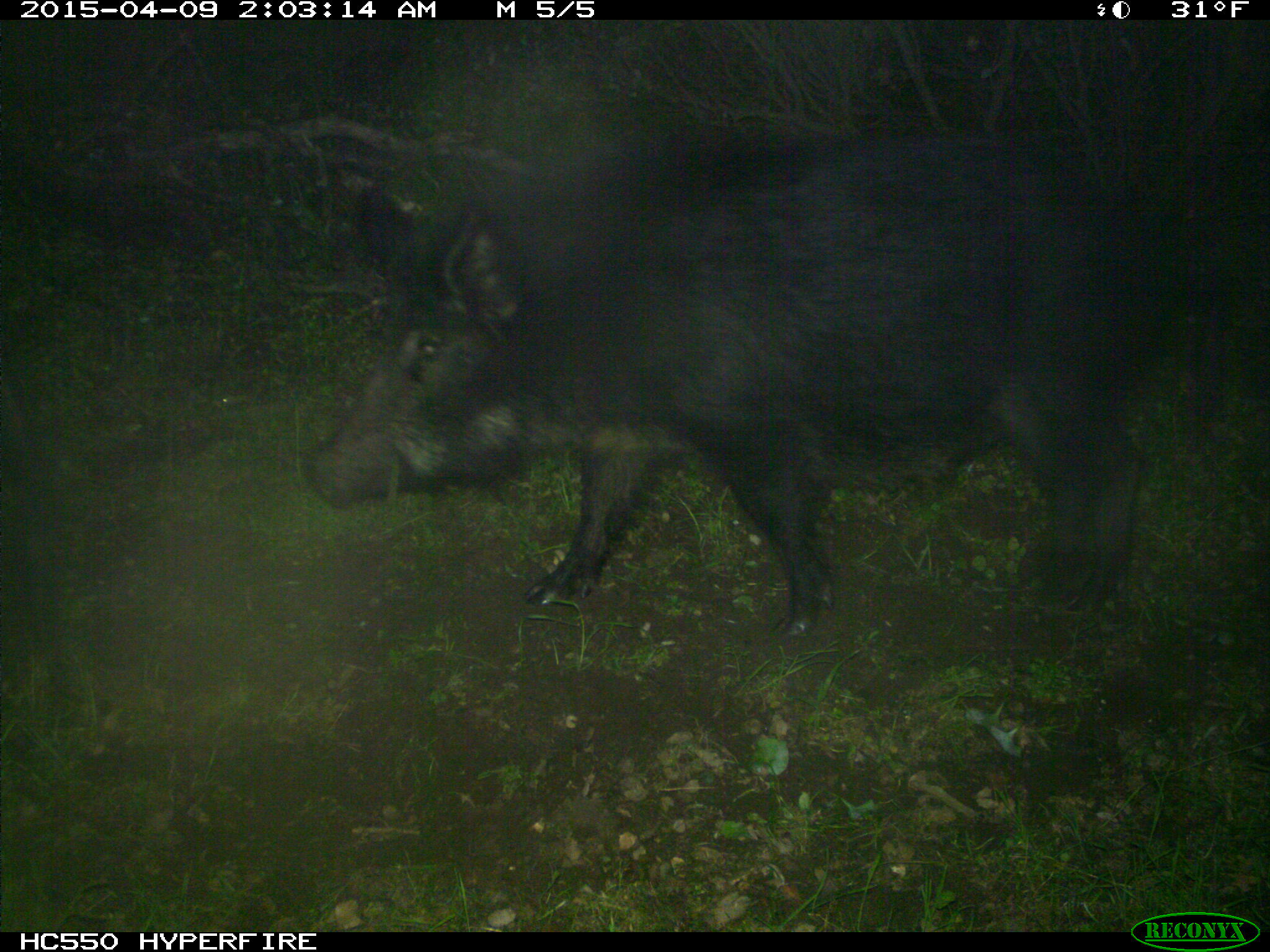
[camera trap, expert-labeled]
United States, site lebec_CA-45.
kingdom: Animalia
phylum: Chordata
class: Mammalia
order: Artiodactyla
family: Suidae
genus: Sus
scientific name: Sus scrofa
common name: wild boar